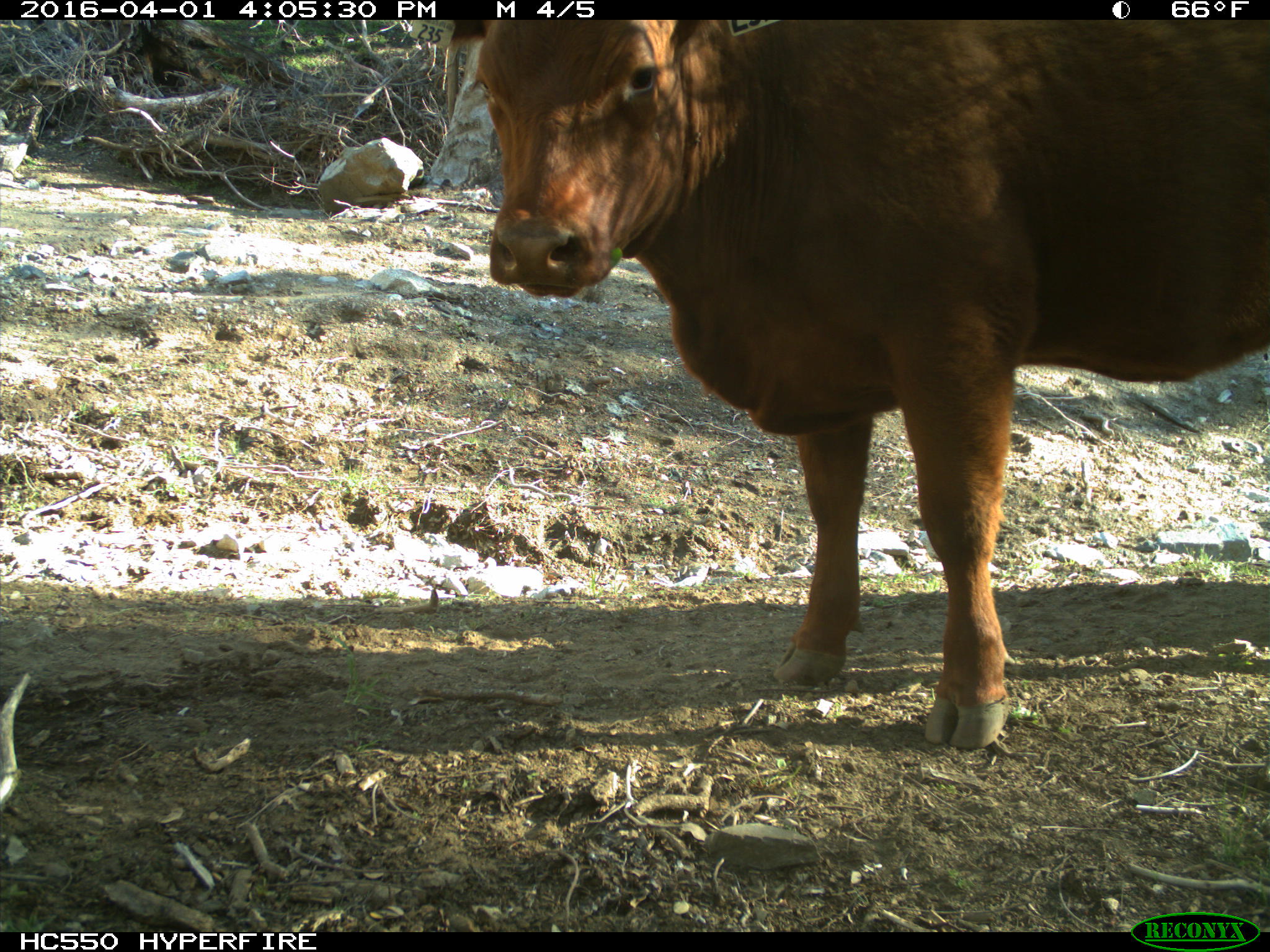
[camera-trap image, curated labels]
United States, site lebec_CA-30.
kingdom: Animalia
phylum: Chordata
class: Mammalia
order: Artiodactyla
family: Bovidae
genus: Bos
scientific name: Bos taurus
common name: domestic cow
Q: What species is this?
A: Bos taurus (domestic cow).